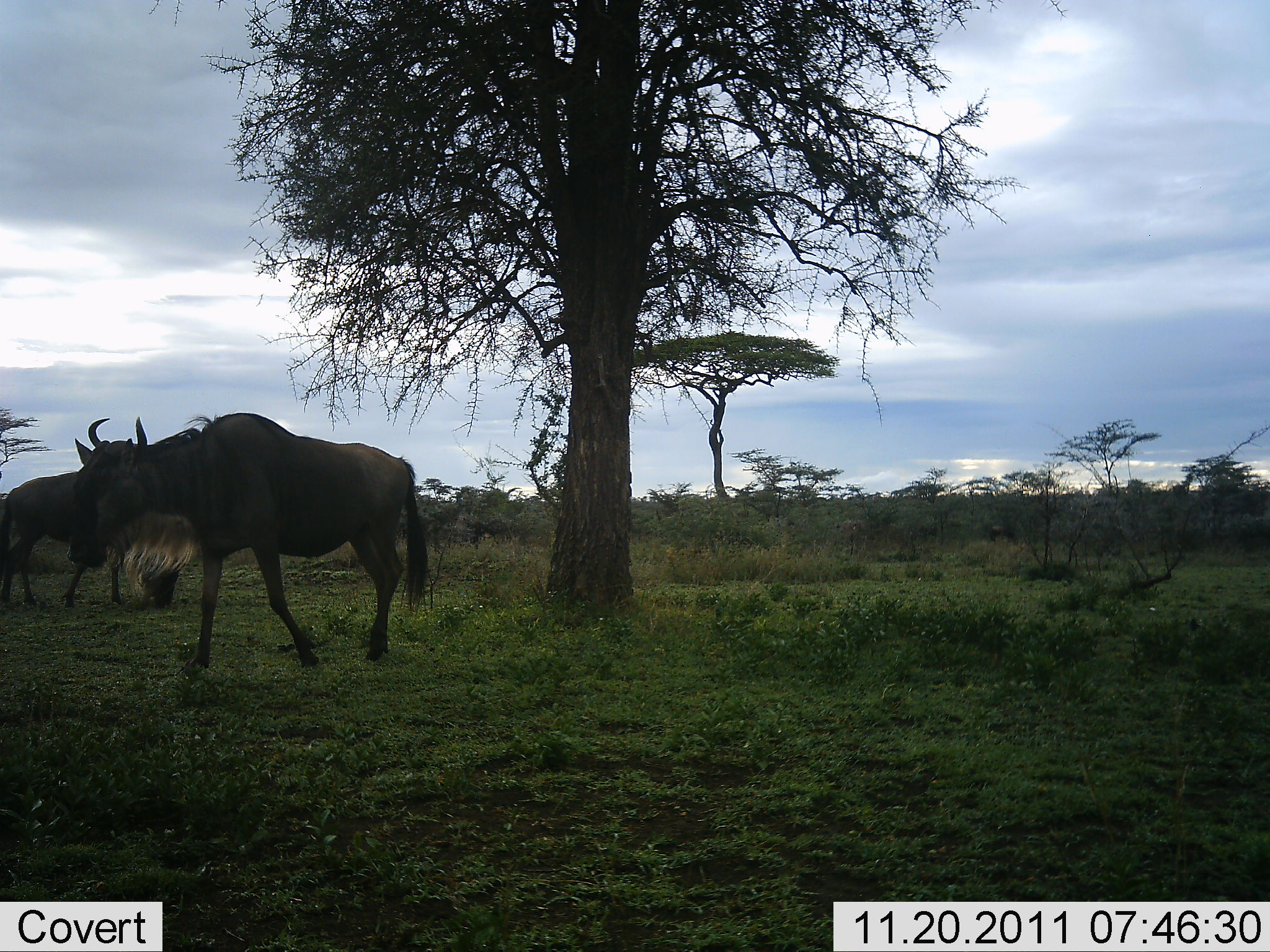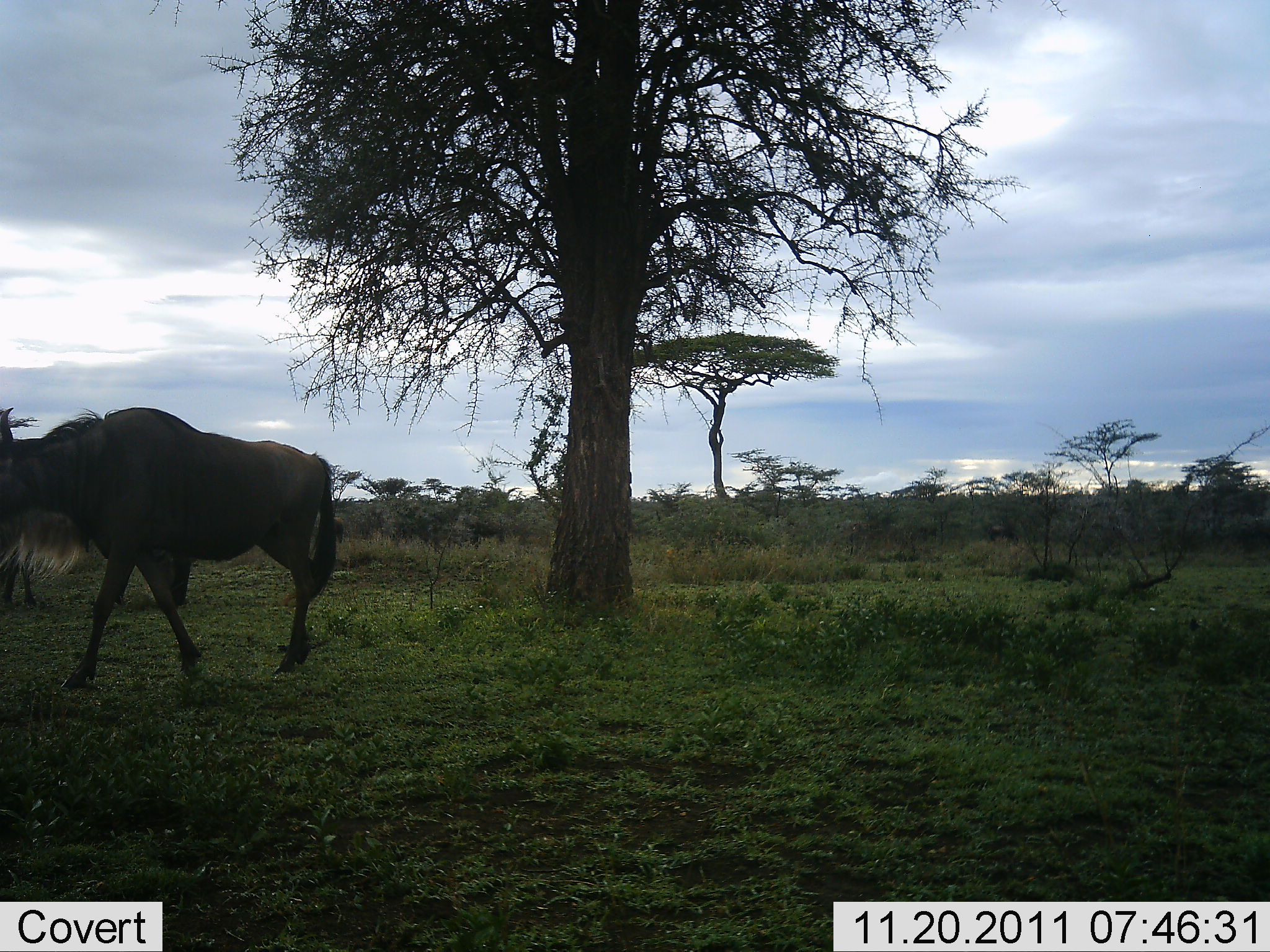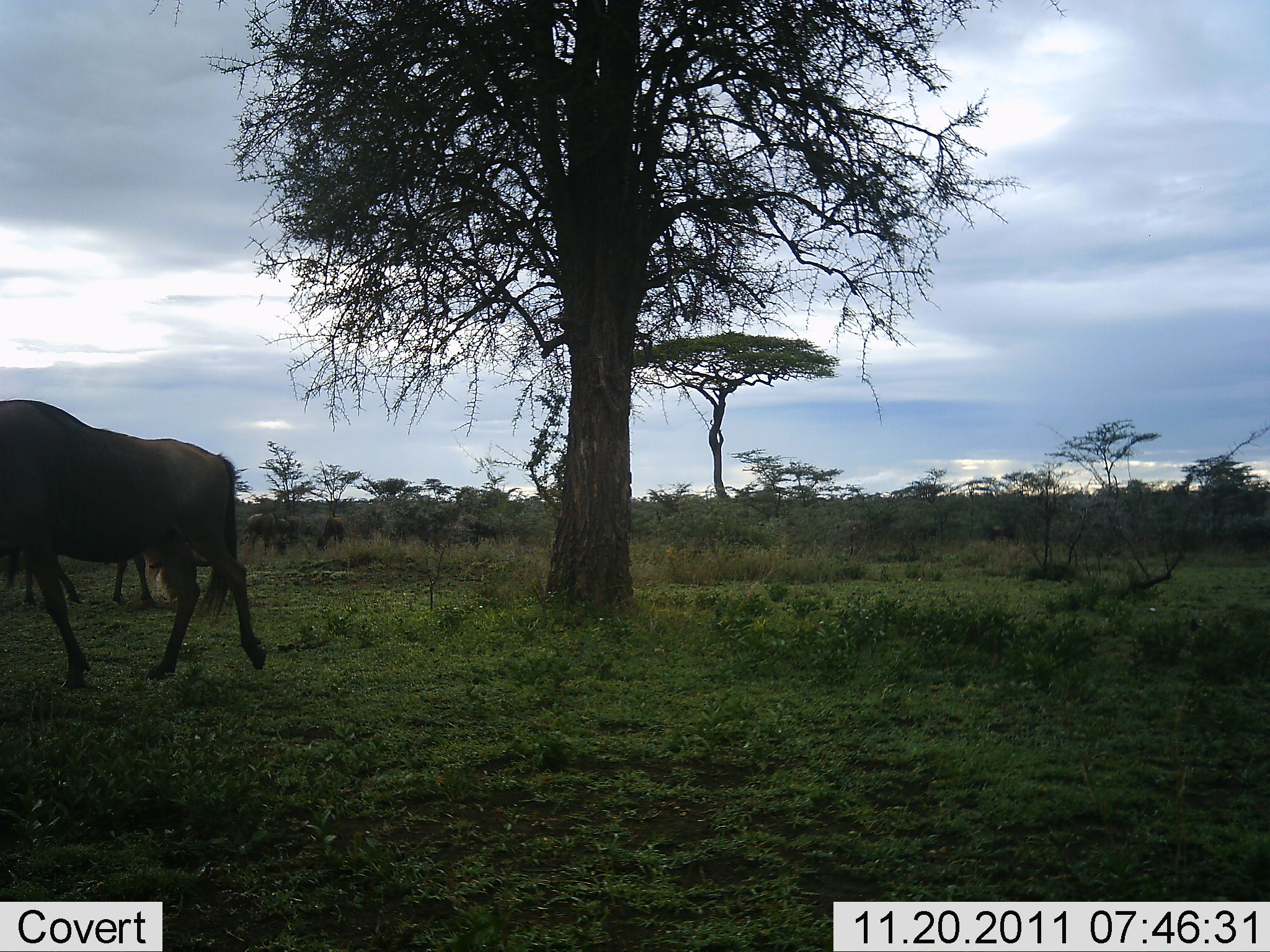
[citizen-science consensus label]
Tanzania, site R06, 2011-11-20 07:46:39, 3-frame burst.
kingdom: Animalia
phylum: Chordata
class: Mammalia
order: Artiodactyla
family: Bovidae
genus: Connochaetes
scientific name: Connochaetes taurinus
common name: blue wildebeest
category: wildebeest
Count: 2.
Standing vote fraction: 40%.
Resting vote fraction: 0%.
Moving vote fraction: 87%.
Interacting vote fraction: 0%.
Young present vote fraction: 0%.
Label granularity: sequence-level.